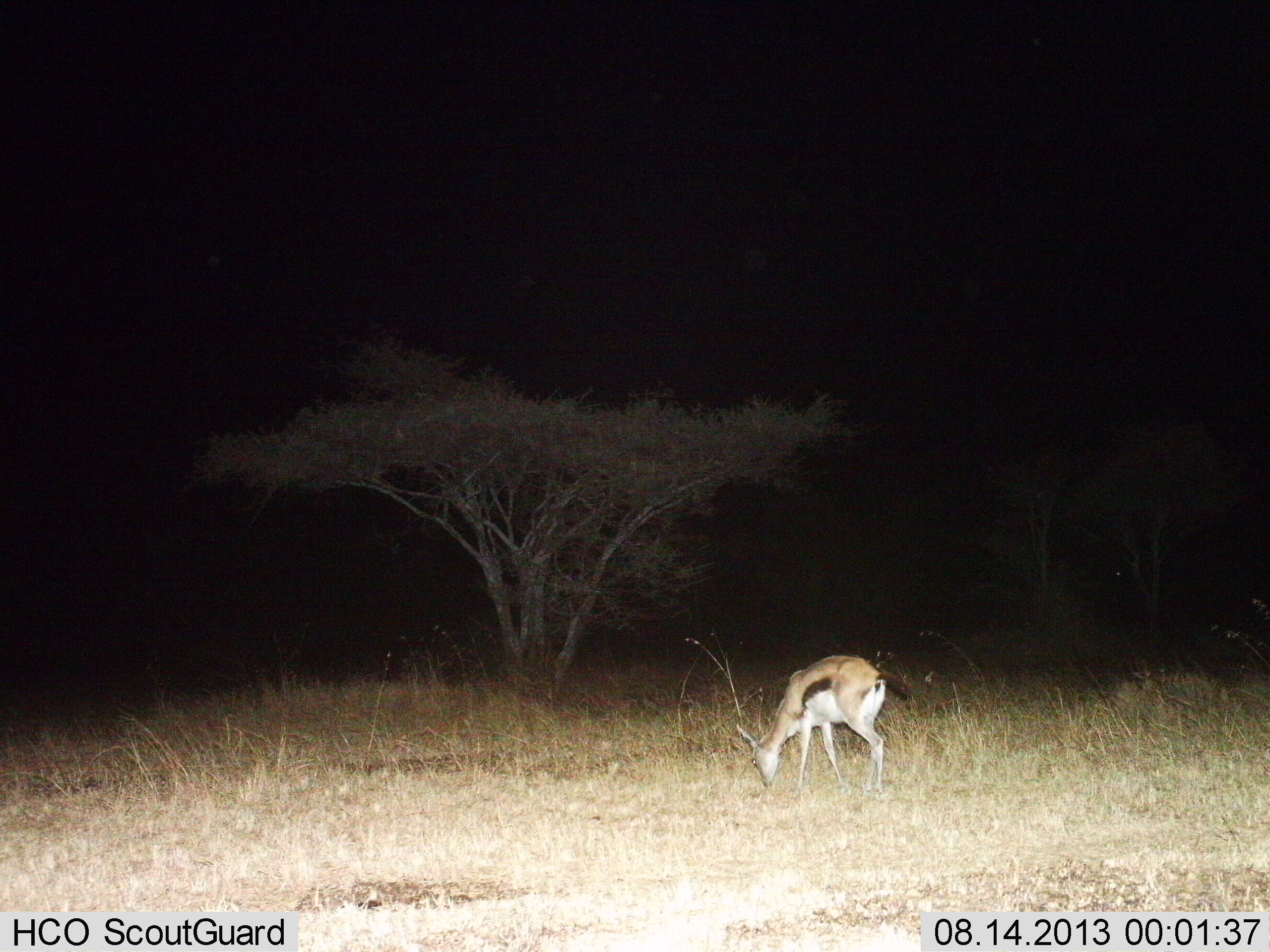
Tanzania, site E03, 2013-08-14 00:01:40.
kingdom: Animalia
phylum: Chordata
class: Mammalia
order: Artiodactyla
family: Bovidae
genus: Eudorcas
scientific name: Eudorcas thomsonii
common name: thomson's gazelle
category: gazellethomsons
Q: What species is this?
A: Gazellethomsons (thomson's gazelle) (Eudorcas thomsonii).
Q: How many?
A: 1.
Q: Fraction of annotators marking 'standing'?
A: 40%.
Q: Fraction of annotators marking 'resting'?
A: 0%.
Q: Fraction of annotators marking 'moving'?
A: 0%.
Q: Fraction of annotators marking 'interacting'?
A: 0%.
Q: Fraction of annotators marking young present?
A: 0%.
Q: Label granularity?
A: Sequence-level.